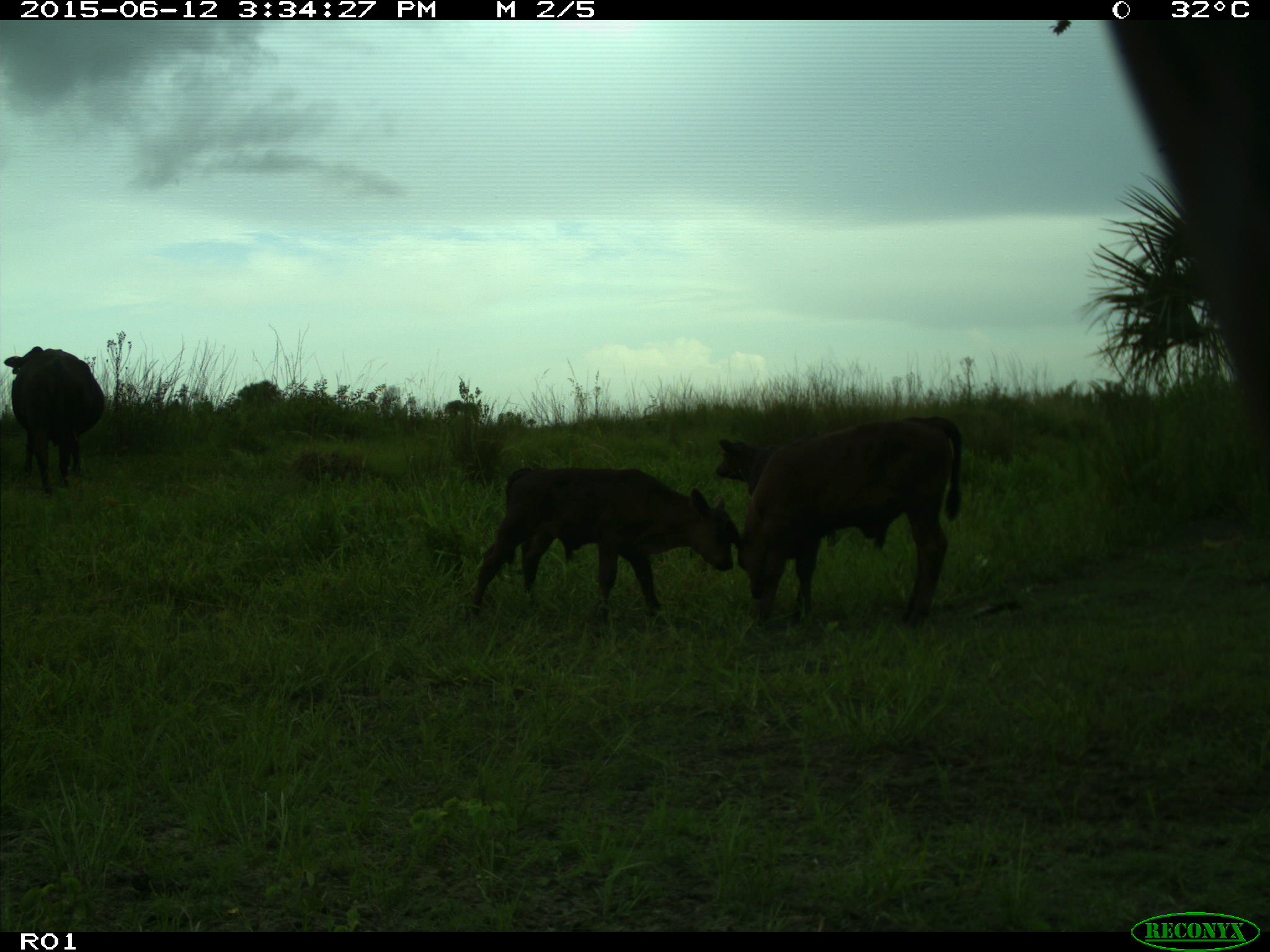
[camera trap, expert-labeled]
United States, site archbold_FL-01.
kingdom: Animalia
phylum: Chordata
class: Mammalia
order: Artiodactyla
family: Bovidae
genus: Bos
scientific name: Bos taurus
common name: domestic cow